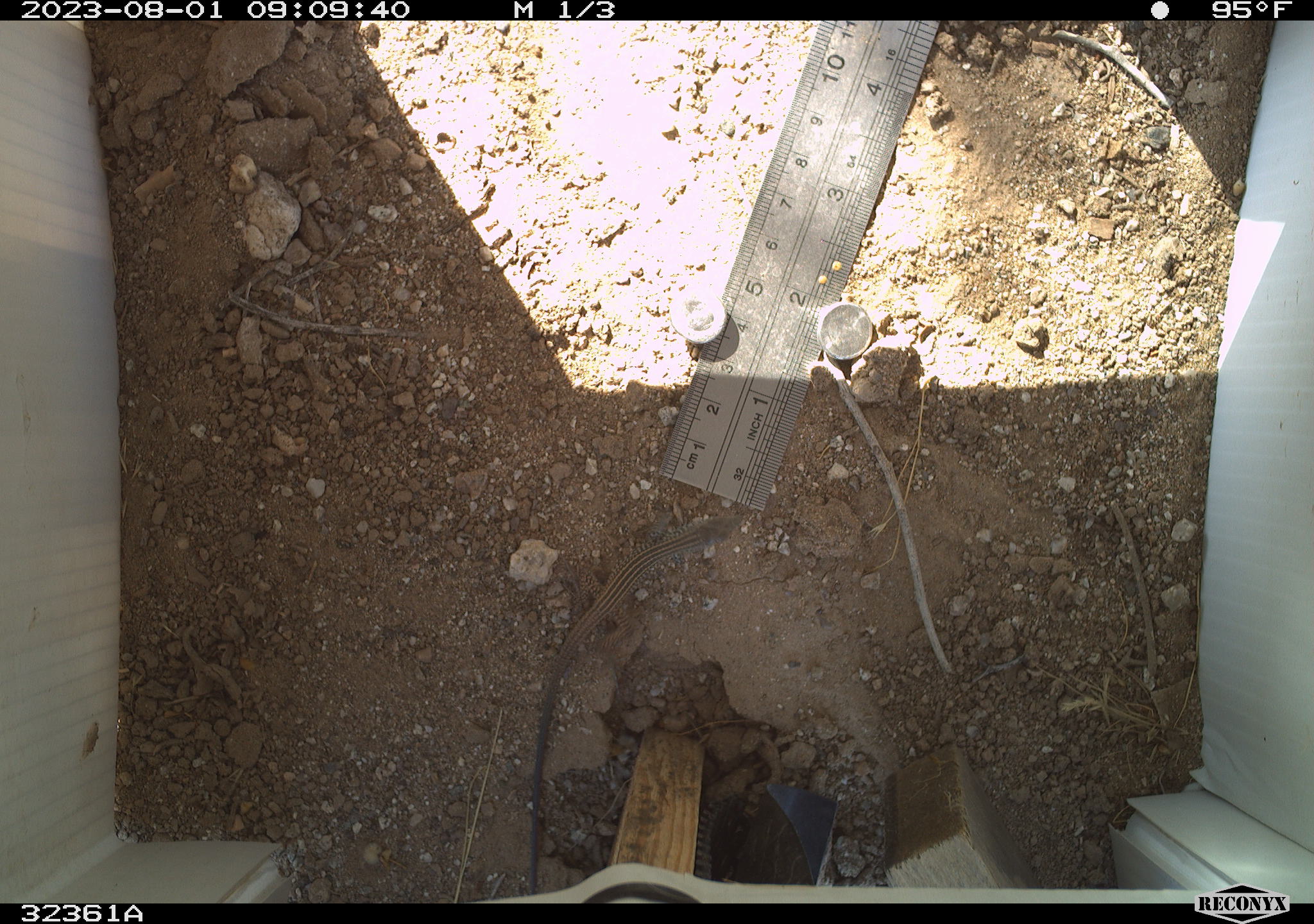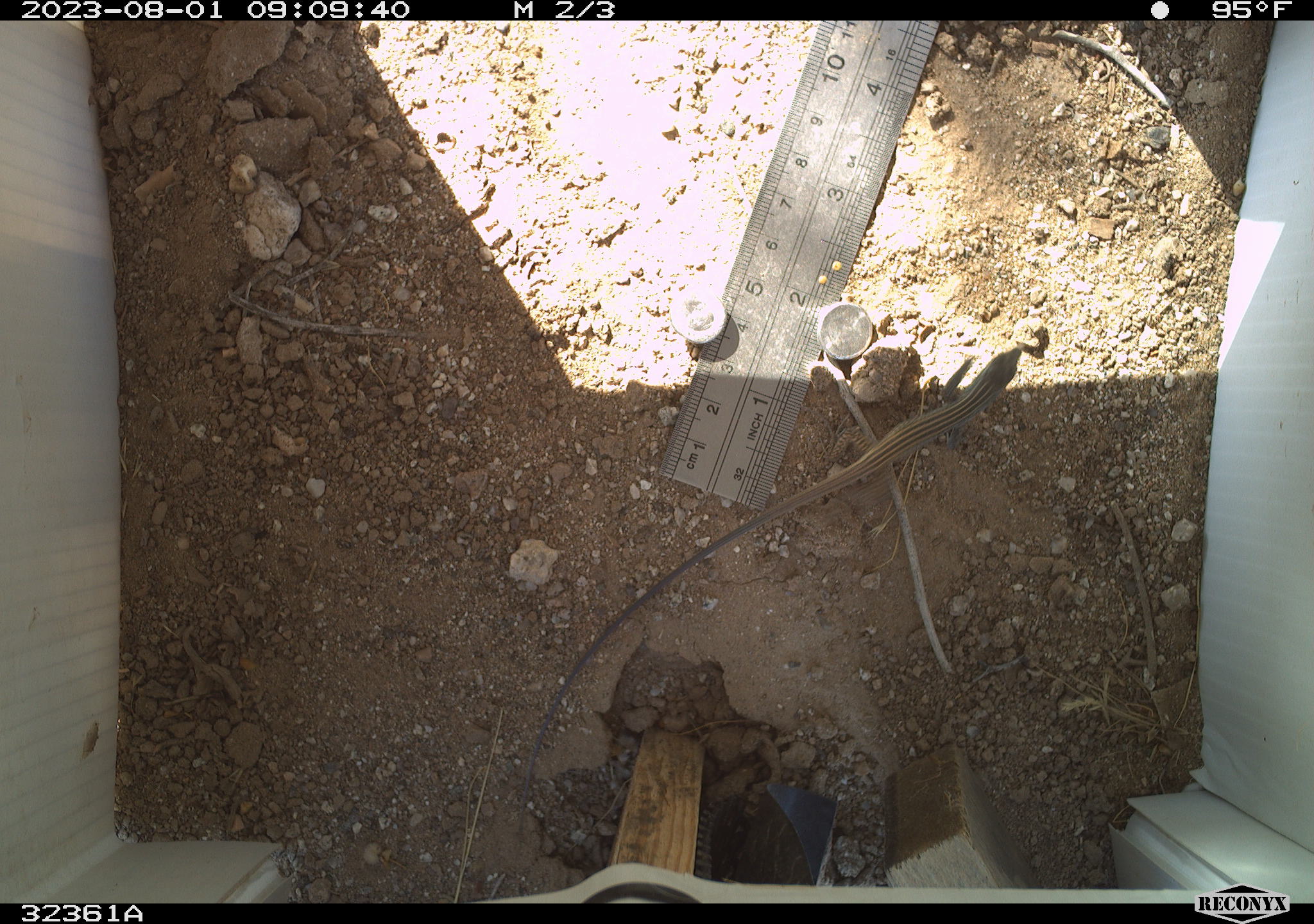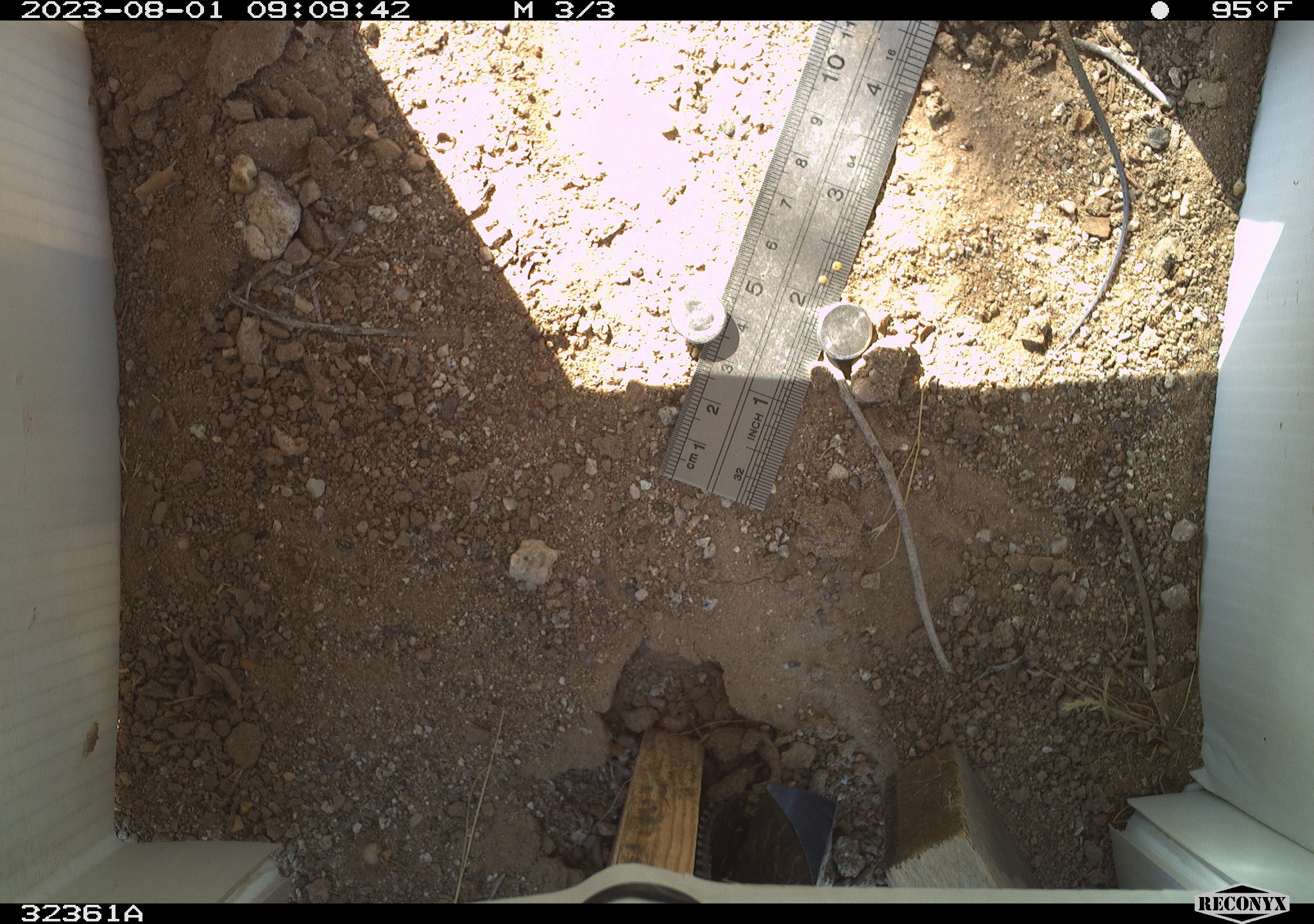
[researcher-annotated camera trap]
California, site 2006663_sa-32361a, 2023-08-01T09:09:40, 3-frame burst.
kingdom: Animalia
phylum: Chordata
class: Reptilia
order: Squamata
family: Teiidae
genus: Aspidoscelis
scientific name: Aspidoscelis tigris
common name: western whiptail